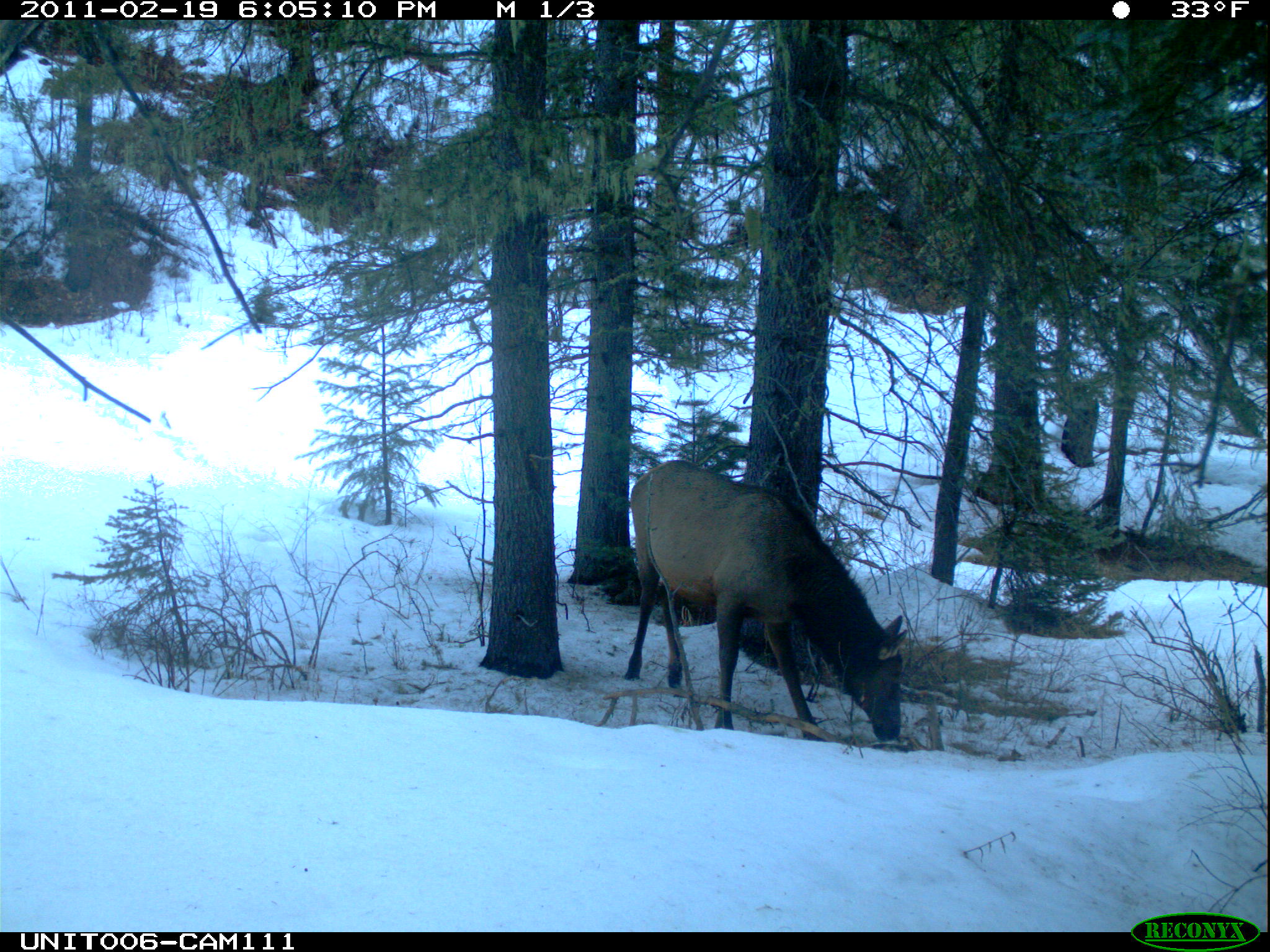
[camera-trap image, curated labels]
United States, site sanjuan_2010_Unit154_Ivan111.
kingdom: Animalia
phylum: Chordata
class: Mammalia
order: Artiodactyla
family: Cervidae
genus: Cervus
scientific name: Cervus elaphus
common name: red deer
Cervus elaphus (red deer).